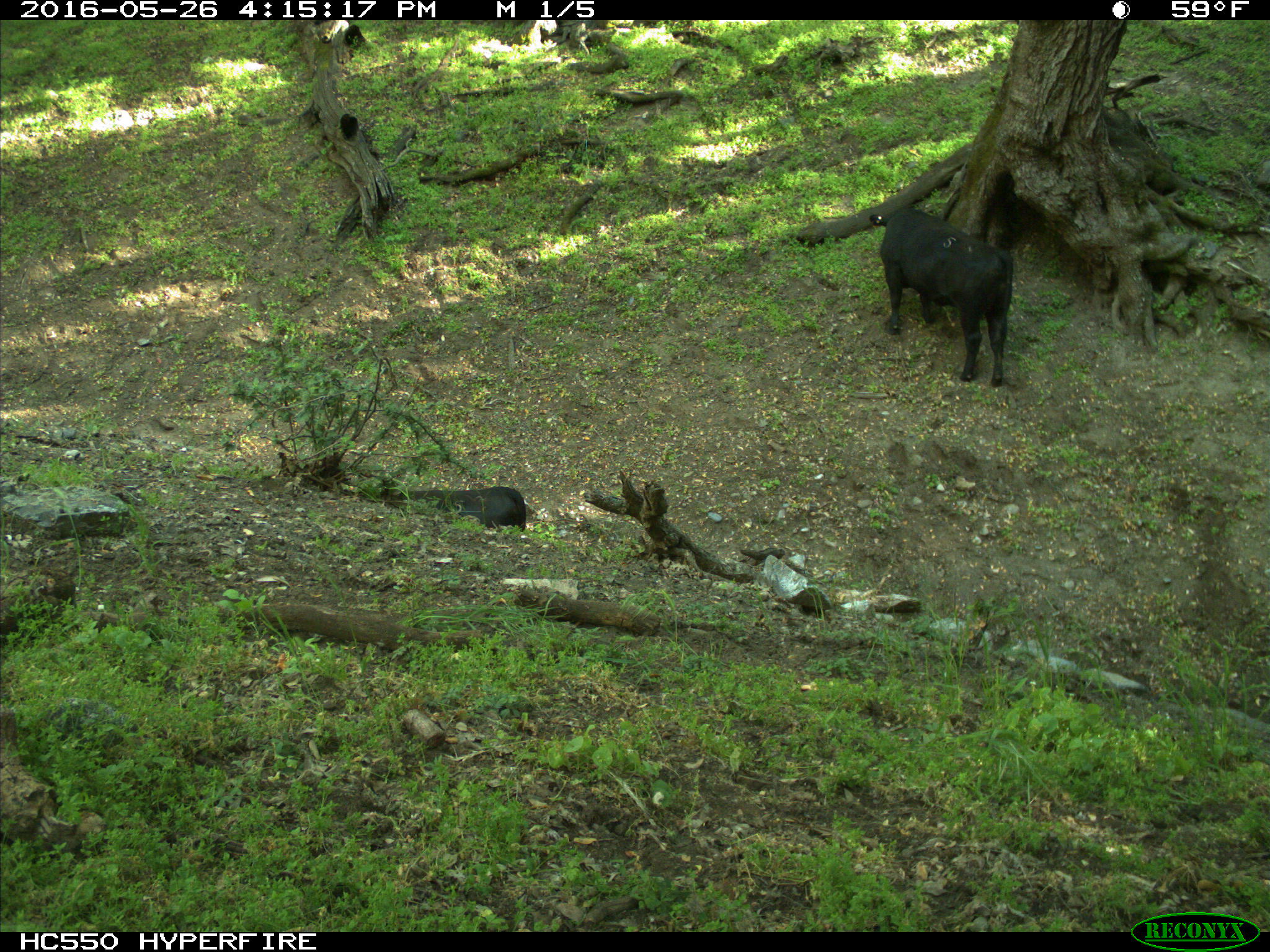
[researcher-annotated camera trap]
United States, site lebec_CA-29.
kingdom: Animalia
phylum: Chordata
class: Mammalia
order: Artiodactyla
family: Bovidae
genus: Bos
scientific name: Bos taurus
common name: domestic cow